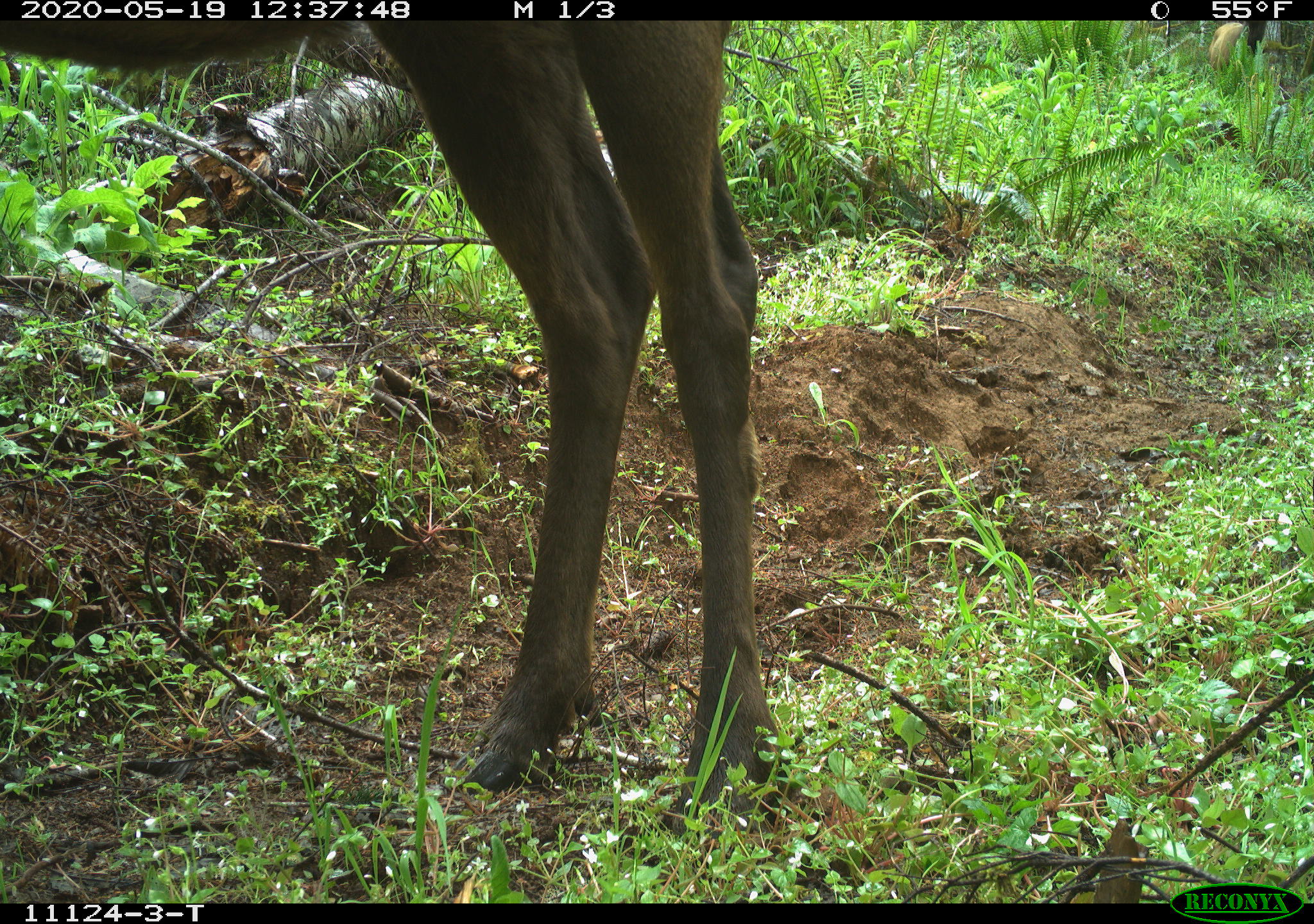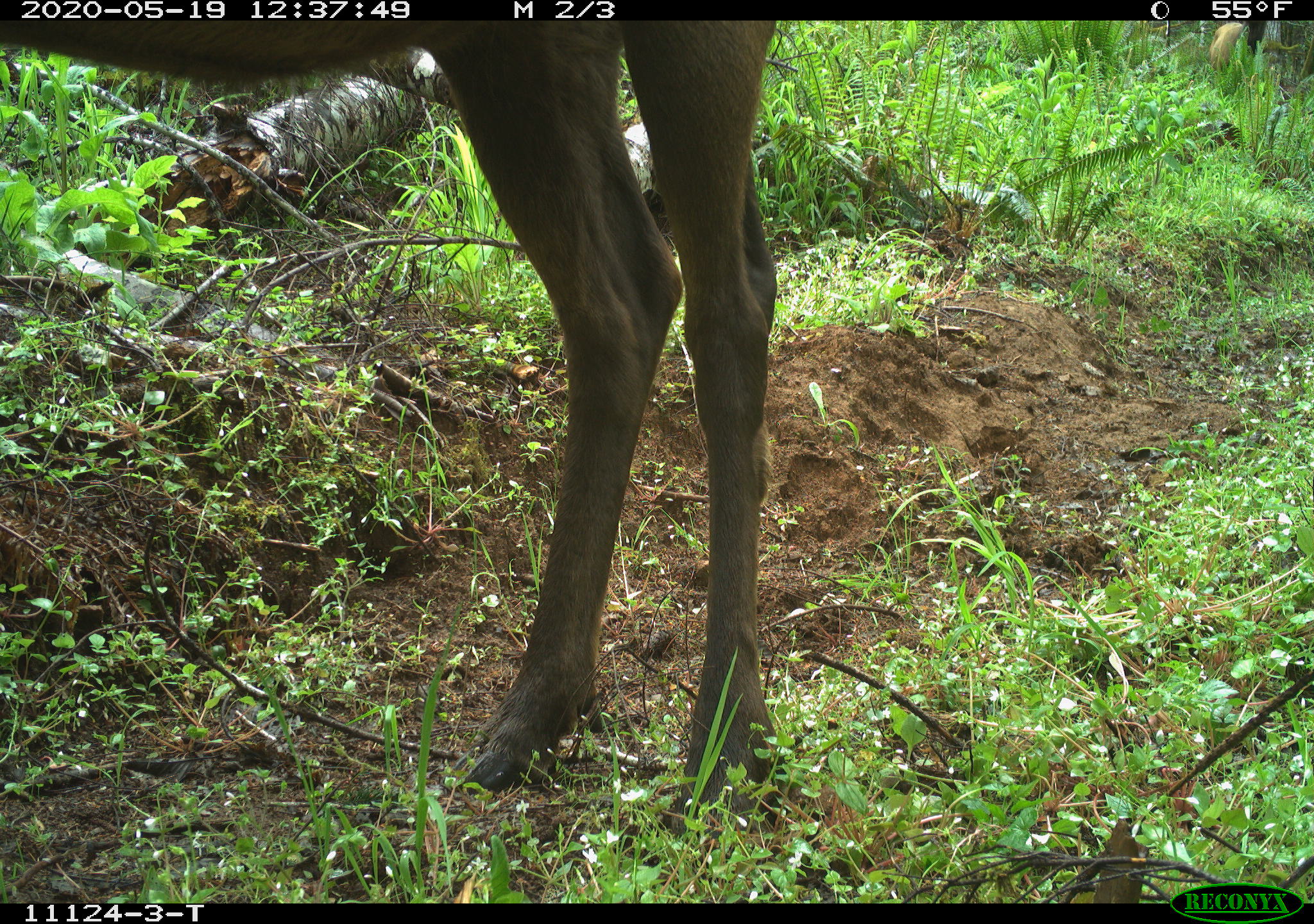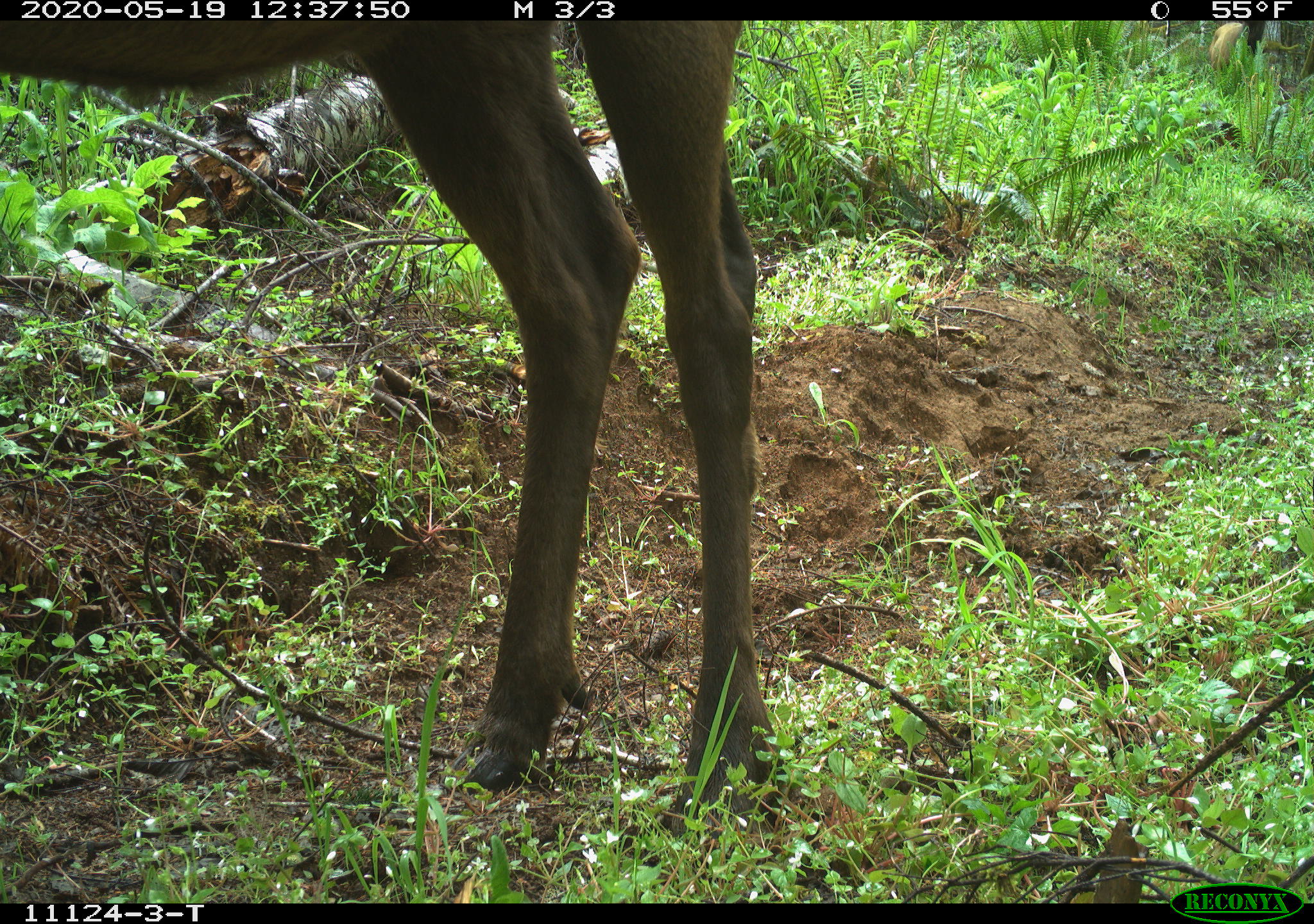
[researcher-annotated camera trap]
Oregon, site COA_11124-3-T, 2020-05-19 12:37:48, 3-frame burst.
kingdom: Animalia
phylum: Chordata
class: Mammalia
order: Artiodactyla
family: Cervidae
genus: Cervus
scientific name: Cervus canadensis roosevelti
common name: roosevelt elk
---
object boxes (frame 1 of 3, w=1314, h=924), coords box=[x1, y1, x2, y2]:
roosevelt elk: box=[0, 24, 792, 824]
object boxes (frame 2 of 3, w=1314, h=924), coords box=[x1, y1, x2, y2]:
roosevelt elk: box=[1, 28, 790, 813]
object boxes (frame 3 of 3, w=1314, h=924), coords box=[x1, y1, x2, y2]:
roosevelt elk: box=[3, 26, 792, 821]